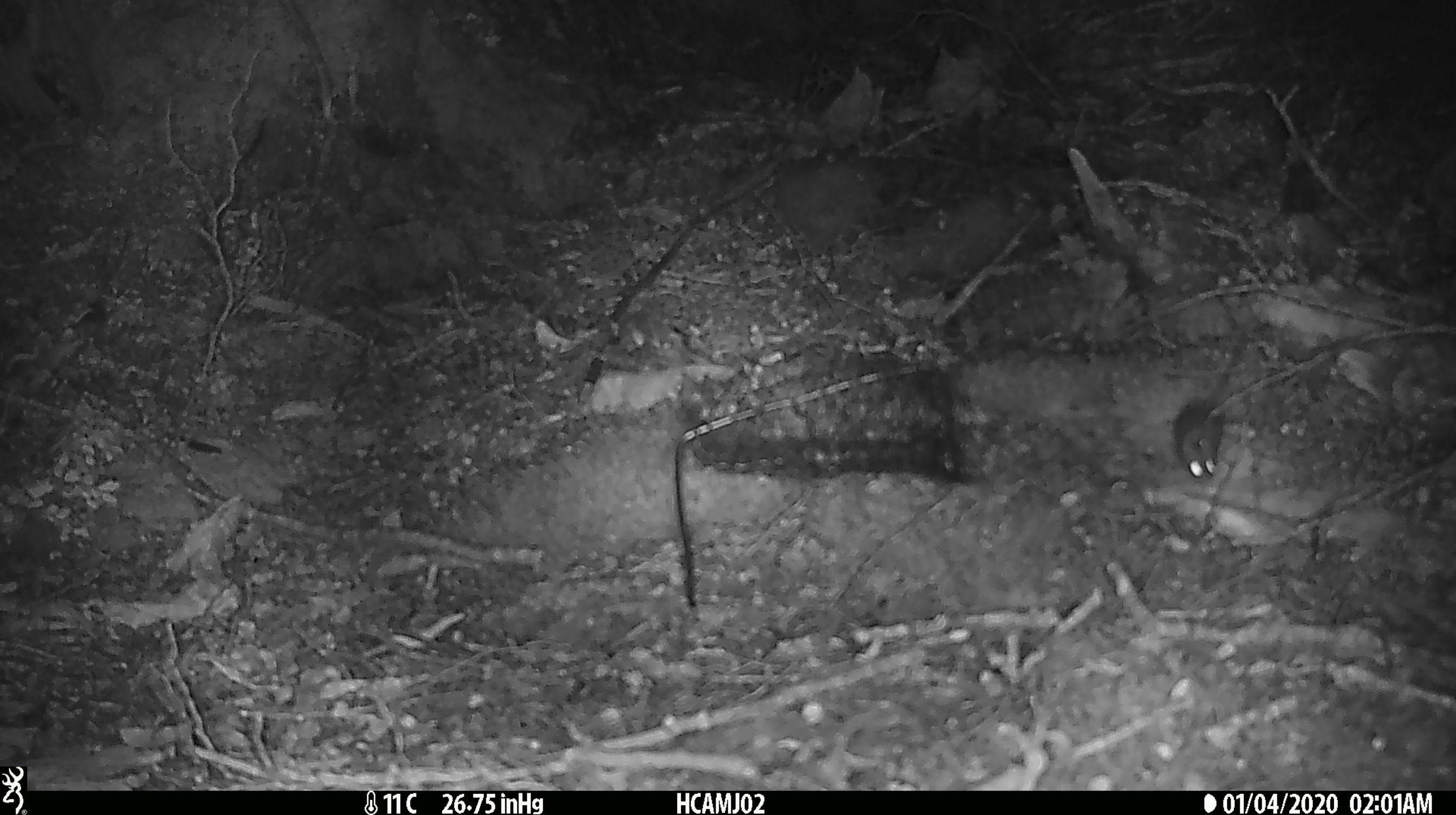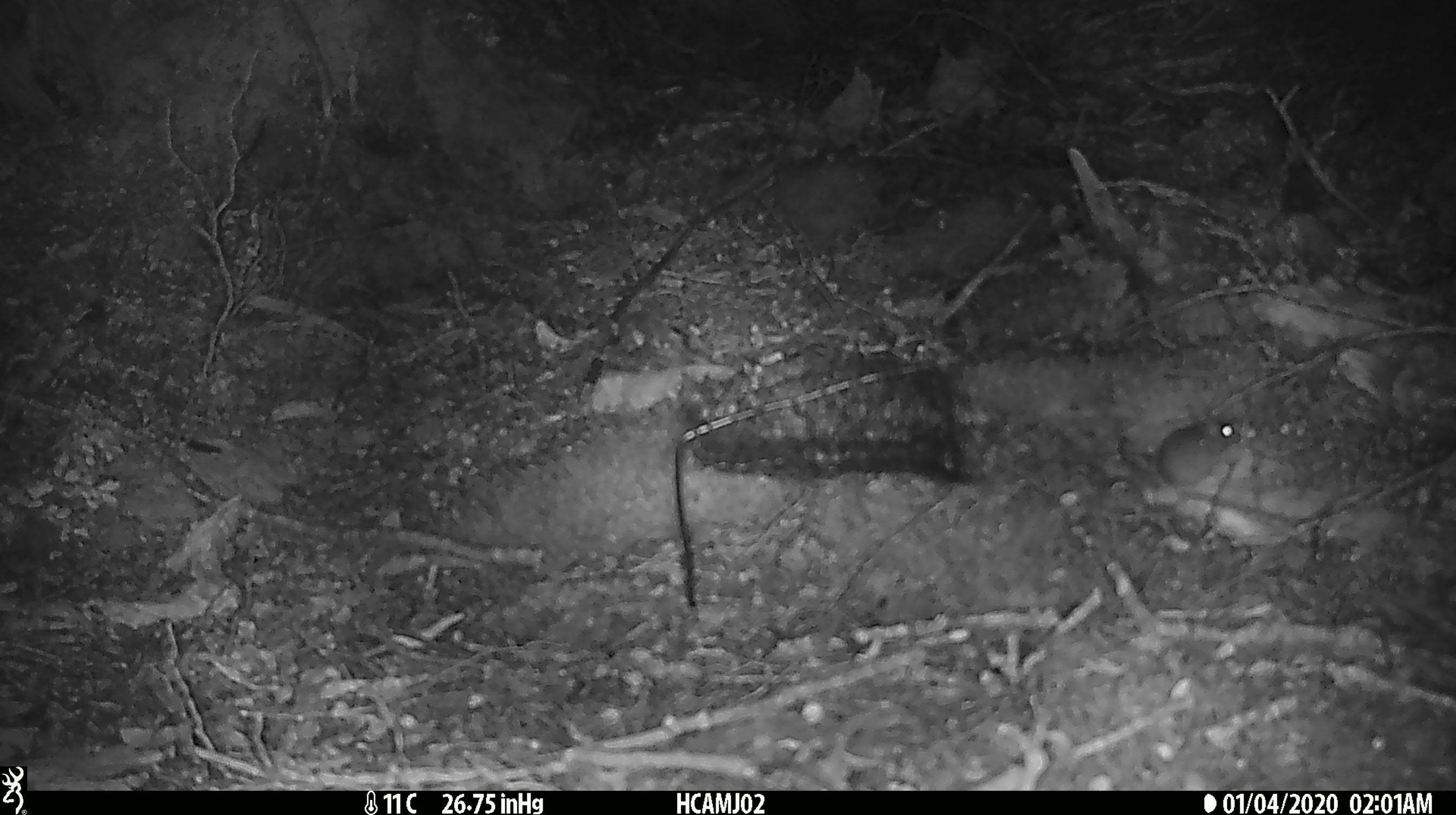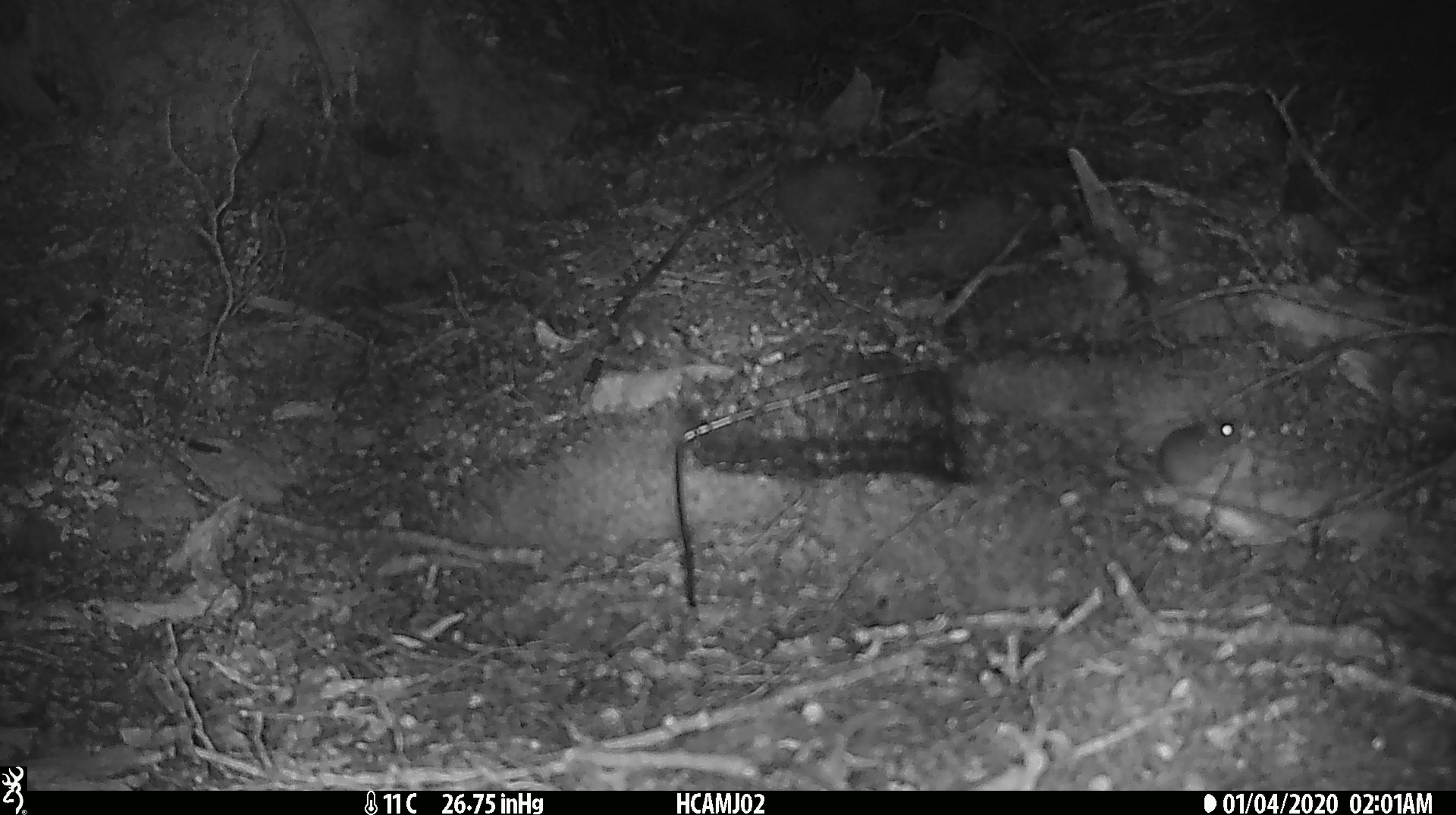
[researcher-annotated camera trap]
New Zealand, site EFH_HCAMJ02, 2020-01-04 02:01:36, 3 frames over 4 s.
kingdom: Animalia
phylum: Chordata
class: Mammalia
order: Rodentia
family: Muridae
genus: Mus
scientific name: Mus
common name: mouse